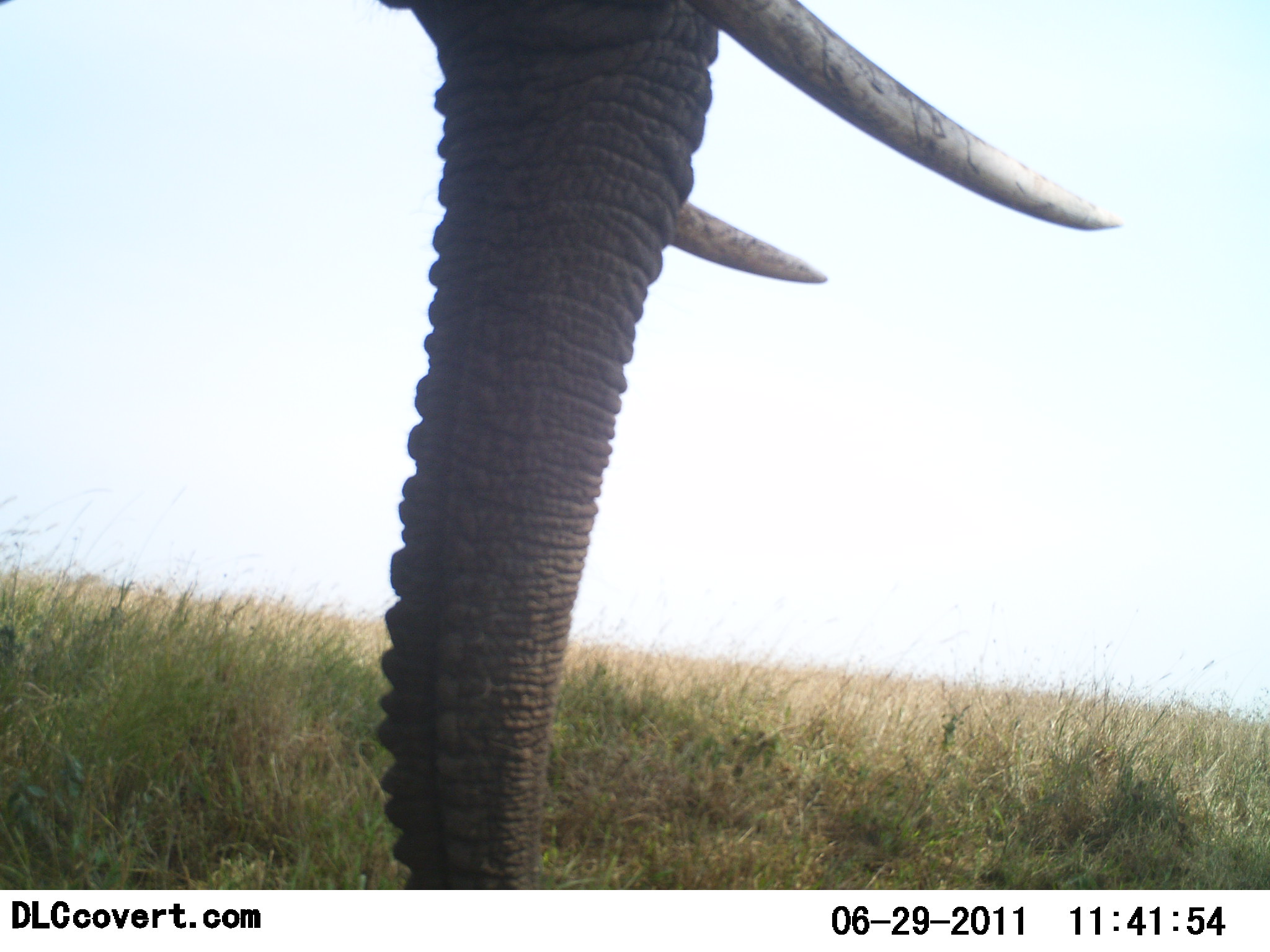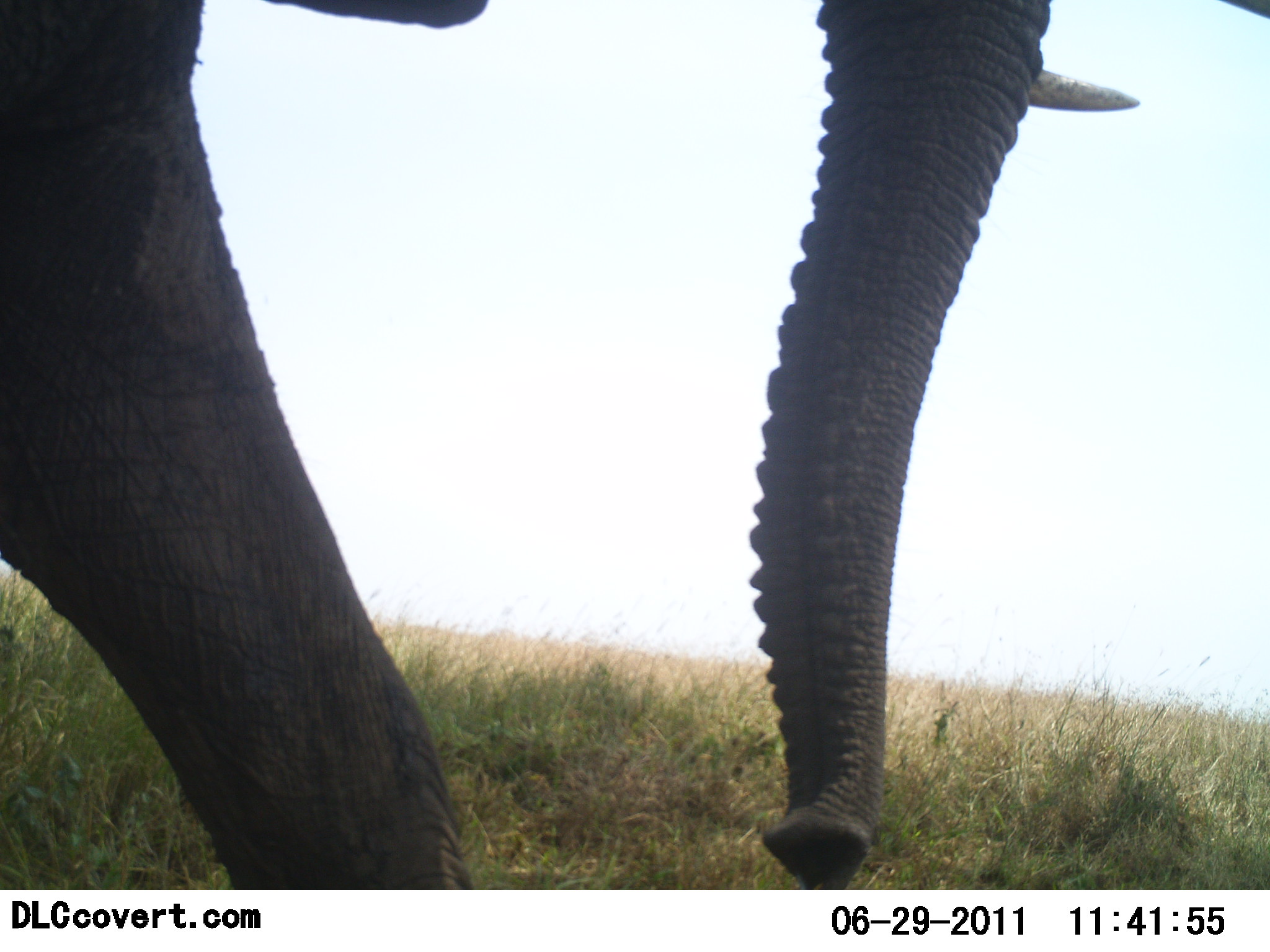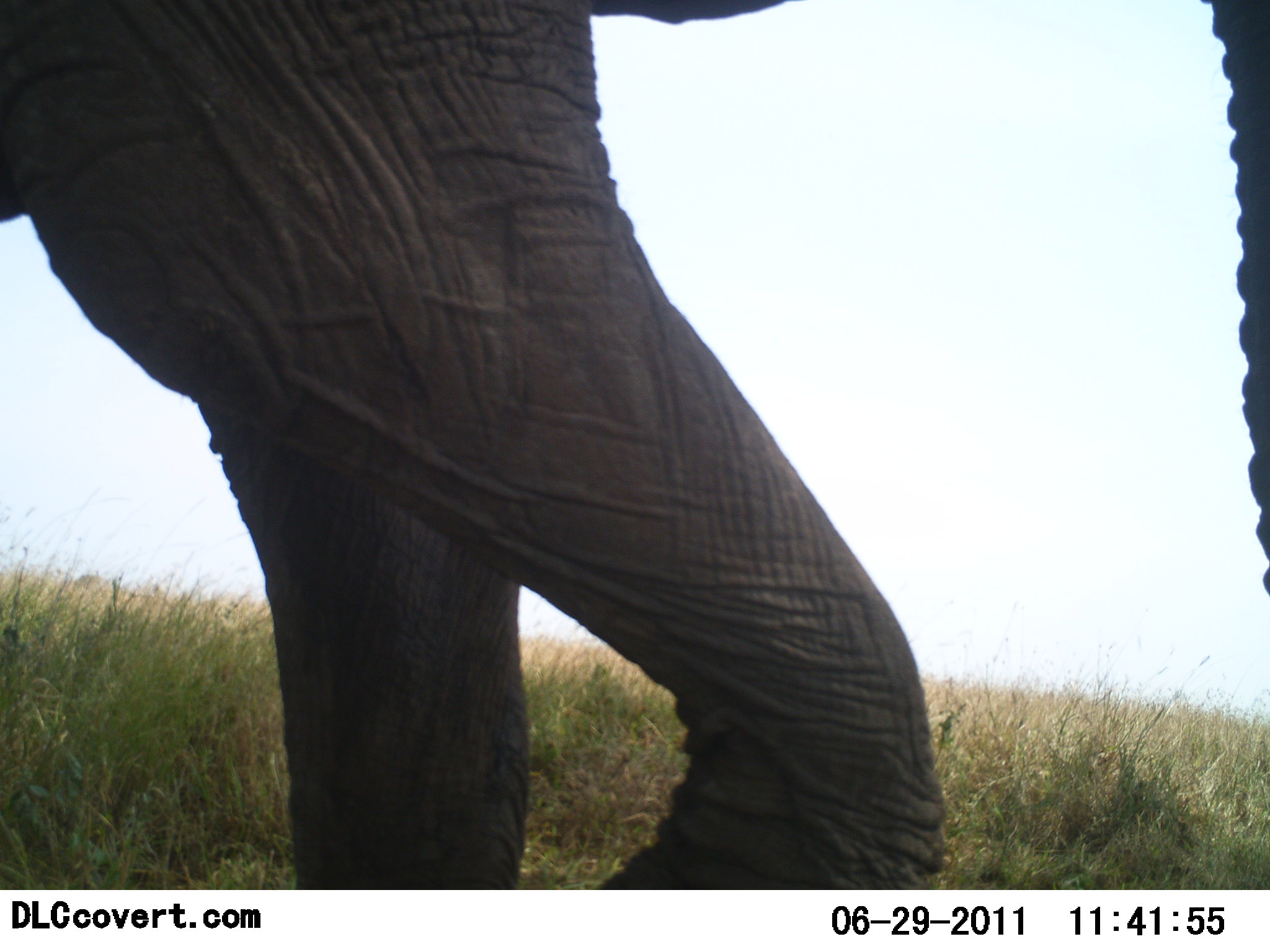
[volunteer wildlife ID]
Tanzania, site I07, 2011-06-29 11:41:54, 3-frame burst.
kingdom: Animalia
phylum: Chordata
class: Mammalia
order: Proboscidea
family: Elephantidae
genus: Loxodonta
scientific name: Loxodonta africana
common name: african bush elephant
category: elephant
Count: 1.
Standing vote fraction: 8%.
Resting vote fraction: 0%.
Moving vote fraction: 92%.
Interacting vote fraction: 0%.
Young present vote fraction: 0%.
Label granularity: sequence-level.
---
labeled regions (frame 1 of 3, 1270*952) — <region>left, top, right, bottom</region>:
animal: <region>368, 0, 1125, 889</region>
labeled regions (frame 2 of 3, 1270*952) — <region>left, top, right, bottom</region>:
animal: <region>1, 1, 1270, 889</region>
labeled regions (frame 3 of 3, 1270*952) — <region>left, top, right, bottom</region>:
animal: <region>1, 1, 1270, 890</region>